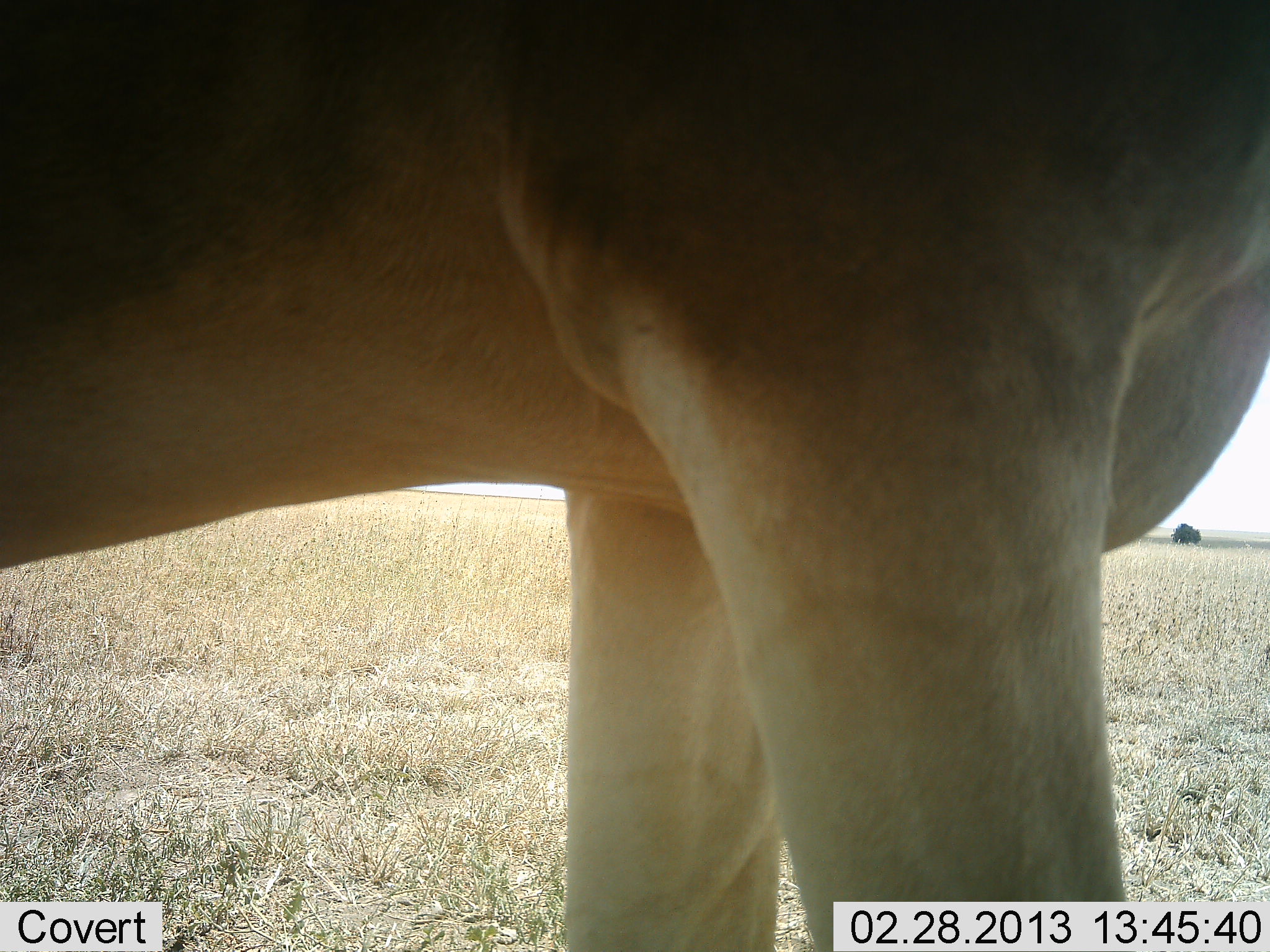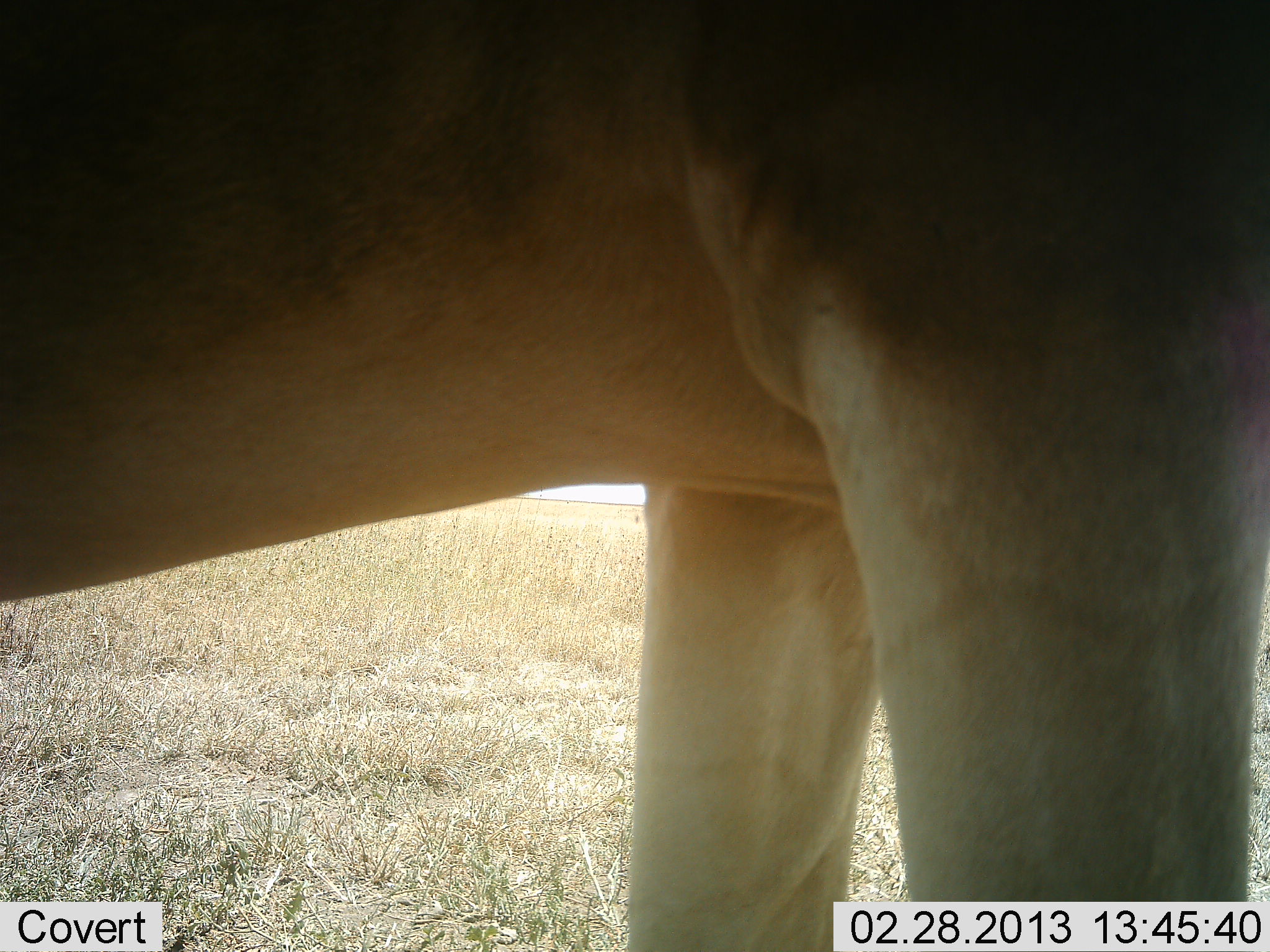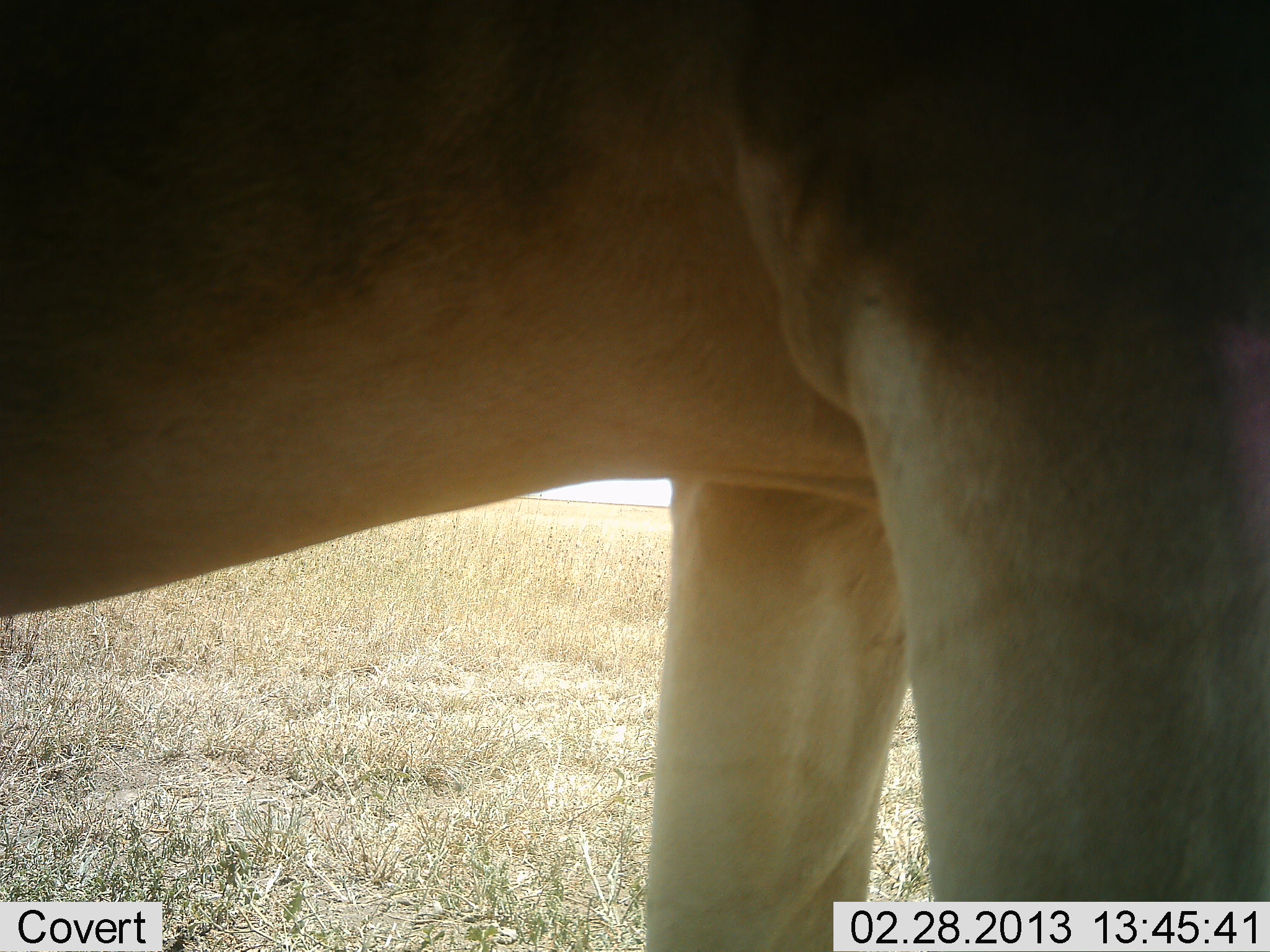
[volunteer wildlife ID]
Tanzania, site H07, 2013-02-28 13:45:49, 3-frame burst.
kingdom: Animalia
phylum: Chordata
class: Mammalia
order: Artiodactyla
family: Bovidae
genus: Alcelaphus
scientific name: Alcelaphus buselaphus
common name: hartebeest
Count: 1.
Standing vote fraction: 82%.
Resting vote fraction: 0%.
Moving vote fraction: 18%.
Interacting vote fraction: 0%.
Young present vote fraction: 0%.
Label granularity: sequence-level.